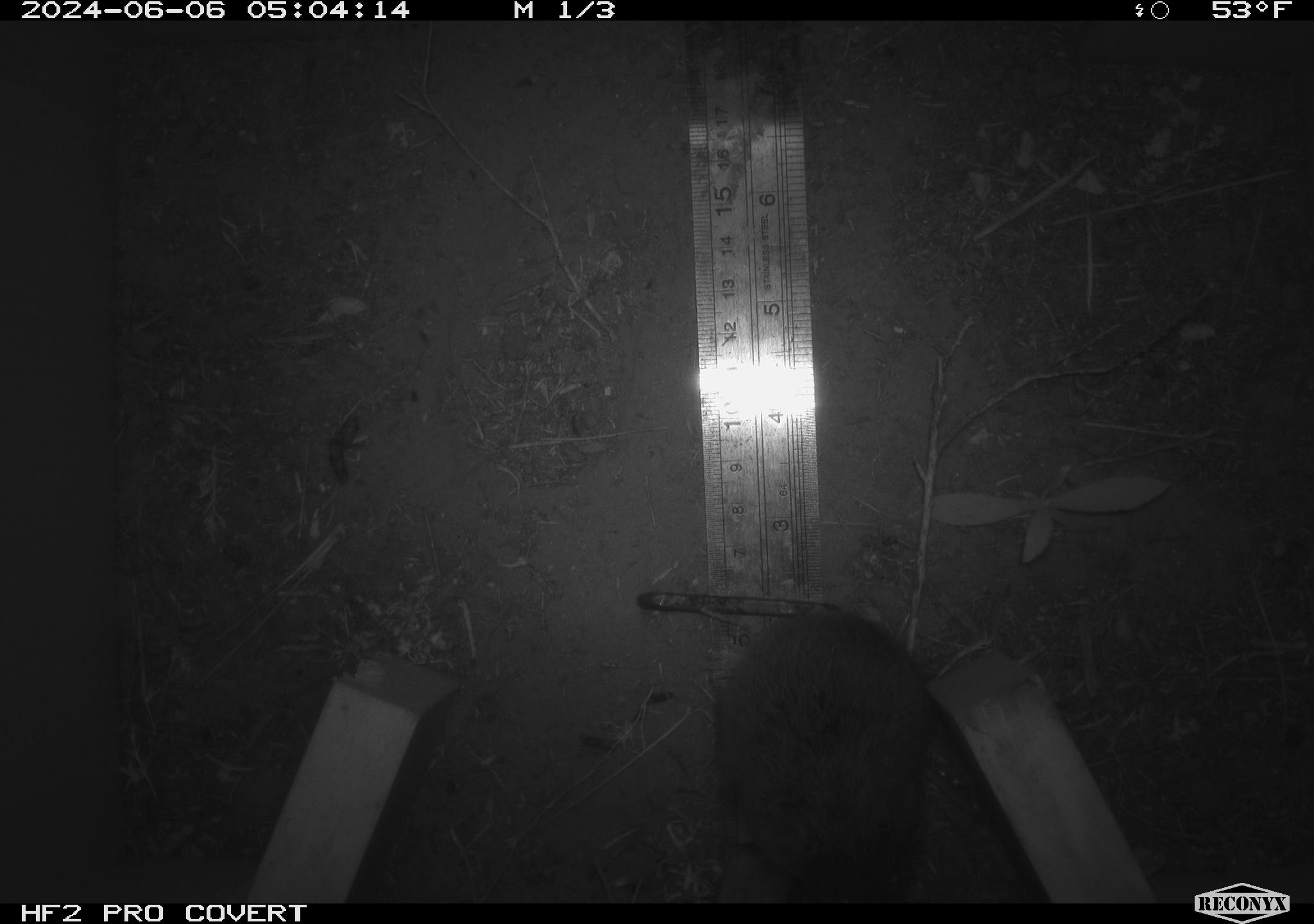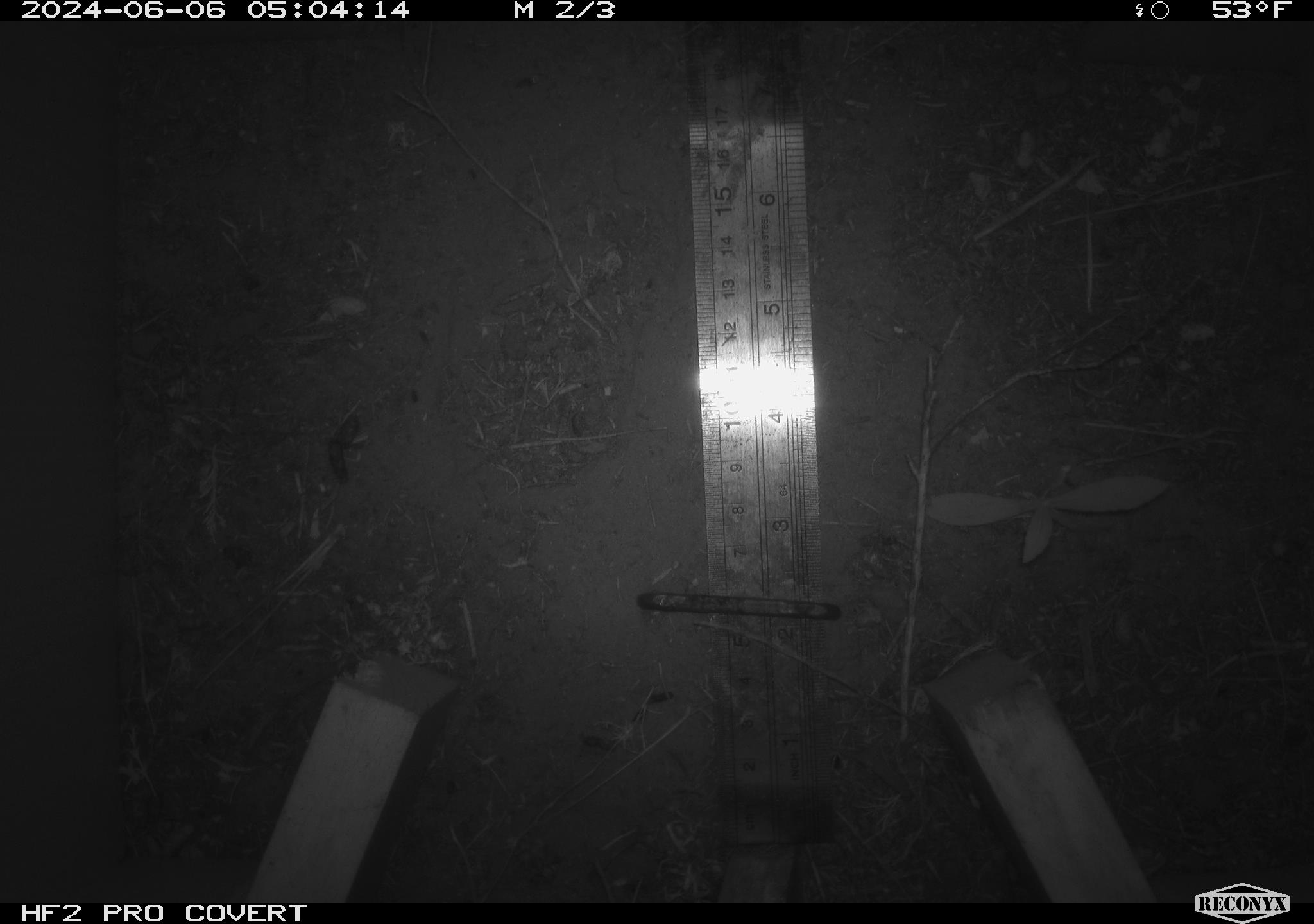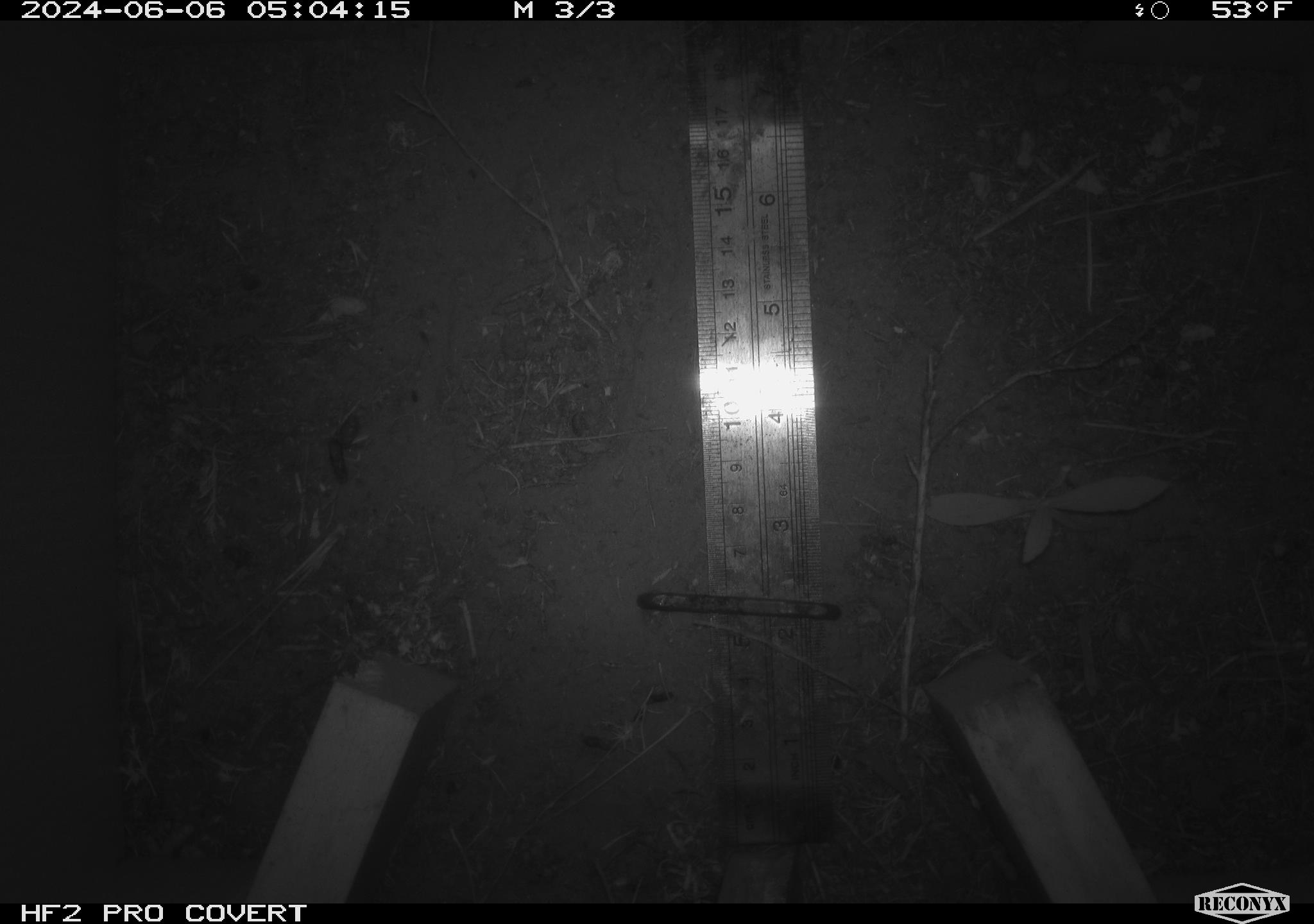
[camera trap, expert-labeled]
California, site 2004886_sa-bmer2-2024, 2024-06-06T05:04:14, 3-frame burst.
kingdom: Animalia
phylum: Chordata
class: Mammalia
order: Rodentia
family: Cricetidae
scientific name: Cricetidae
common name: hamsters, voles, lemmings, and allies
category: cricetidae family